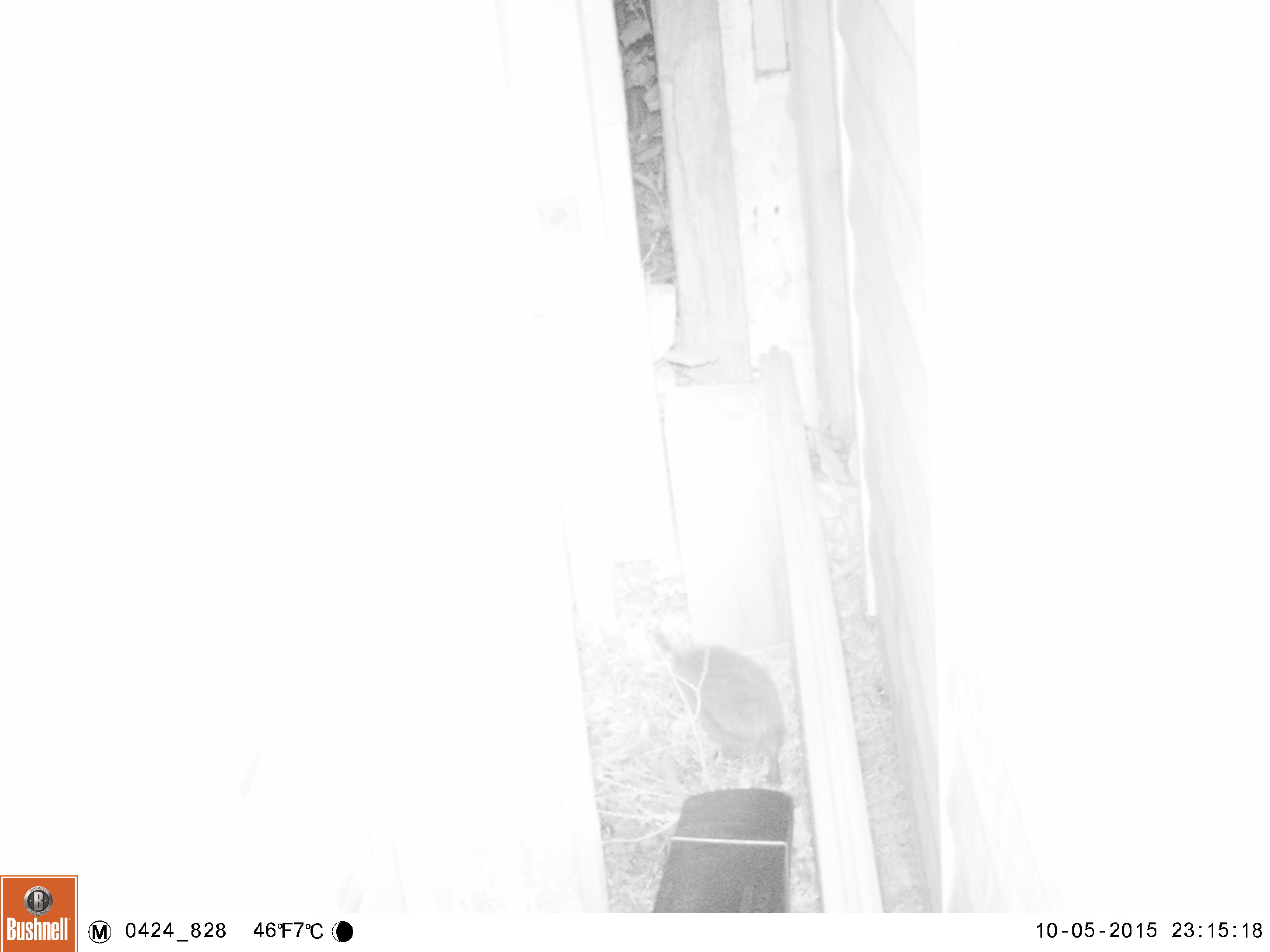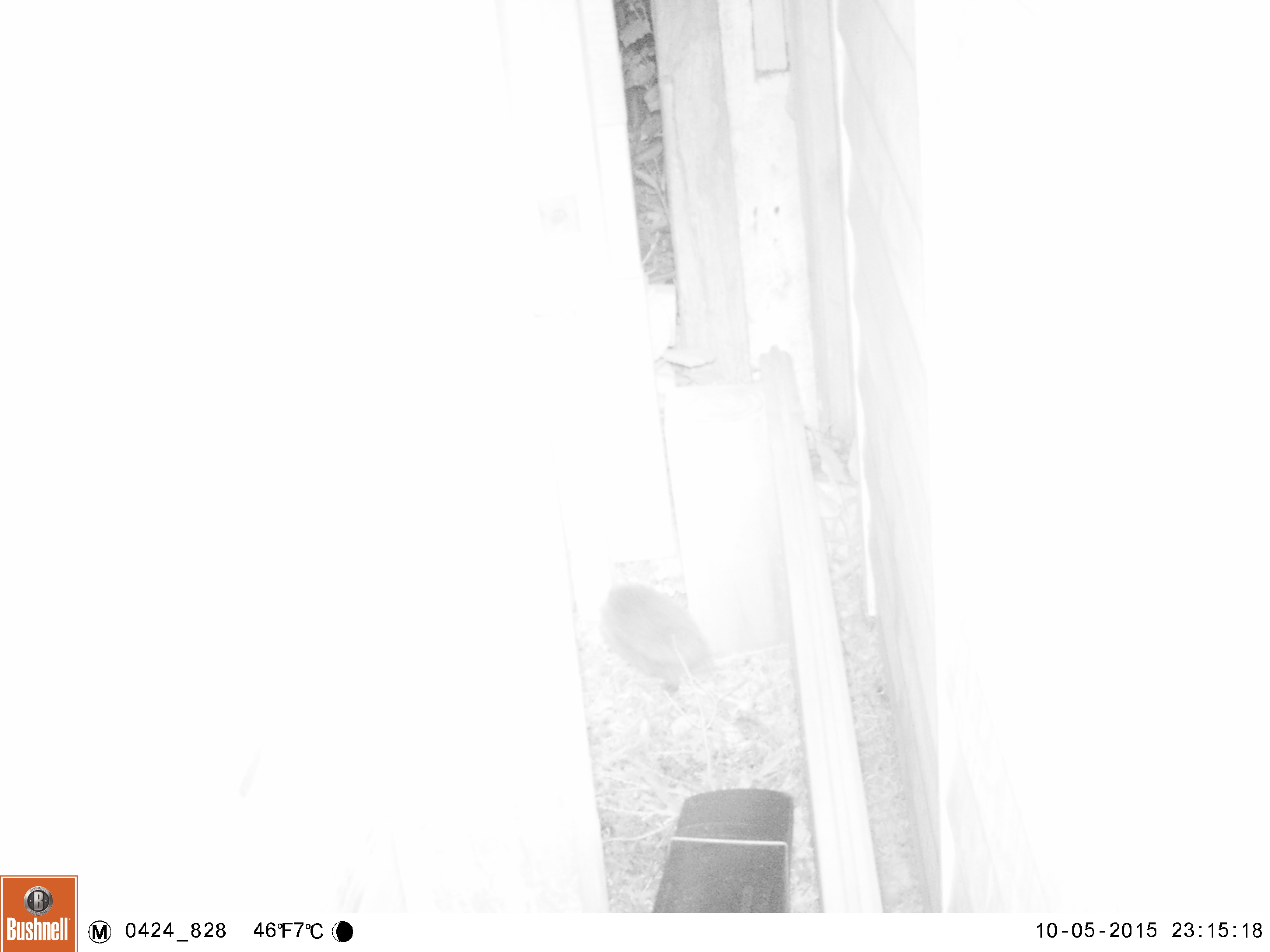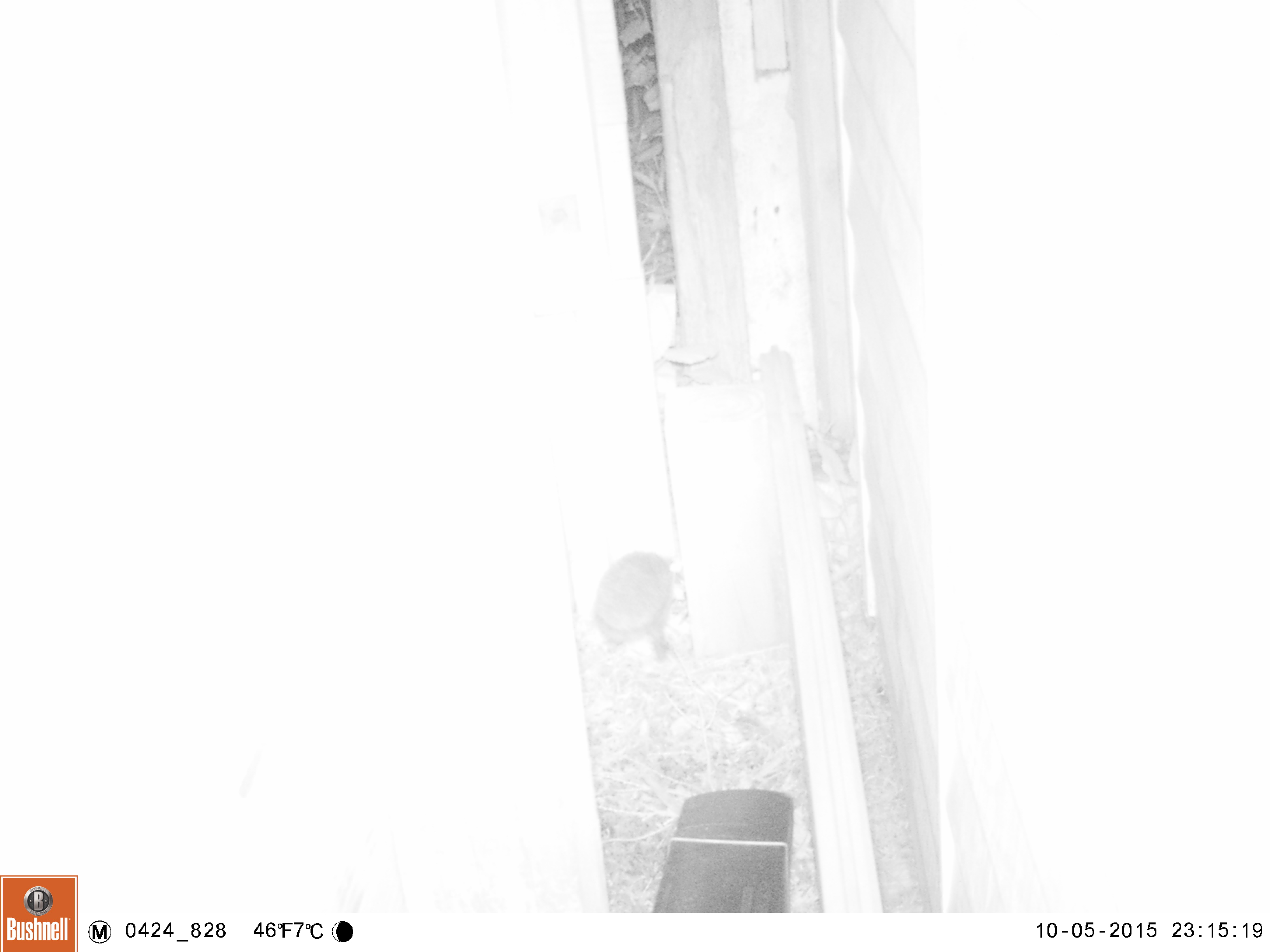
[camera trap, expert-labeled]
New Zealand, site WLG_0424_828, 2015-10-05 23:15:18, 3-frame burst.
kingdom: Animalia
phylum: Chordata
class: Mammalia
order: Eulipotyphla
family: Erinaceidae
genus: Erinaceus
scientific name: Erinaceus europaeus europaeus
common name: european hedgehog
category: hedgehog